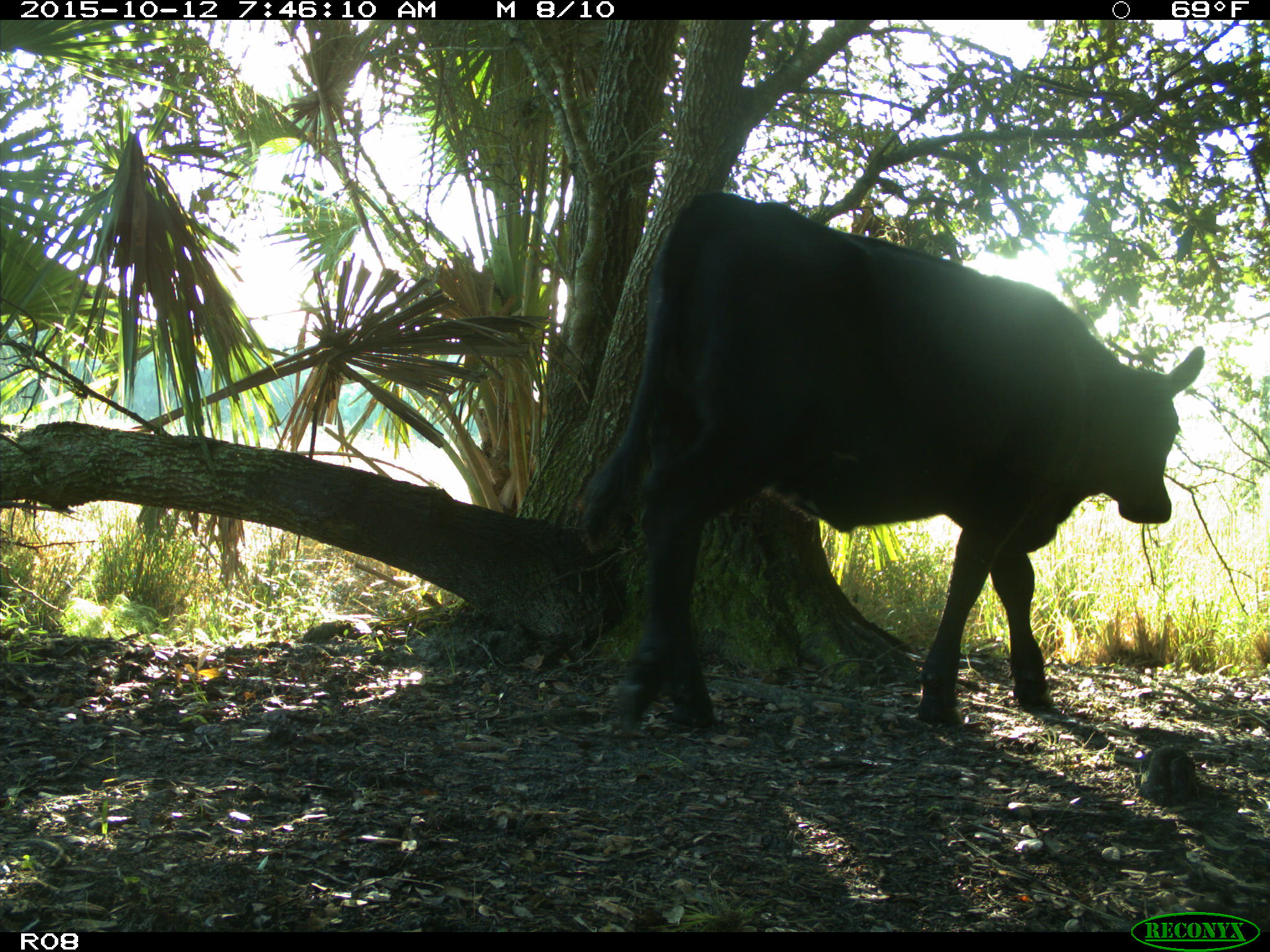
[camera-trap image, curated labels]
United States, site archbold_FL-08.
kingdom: Animalia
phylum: Chordata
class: Mammalia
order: Artiodactyla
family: Bovidae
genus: Bos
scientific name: Bos taurus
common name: domestic cow